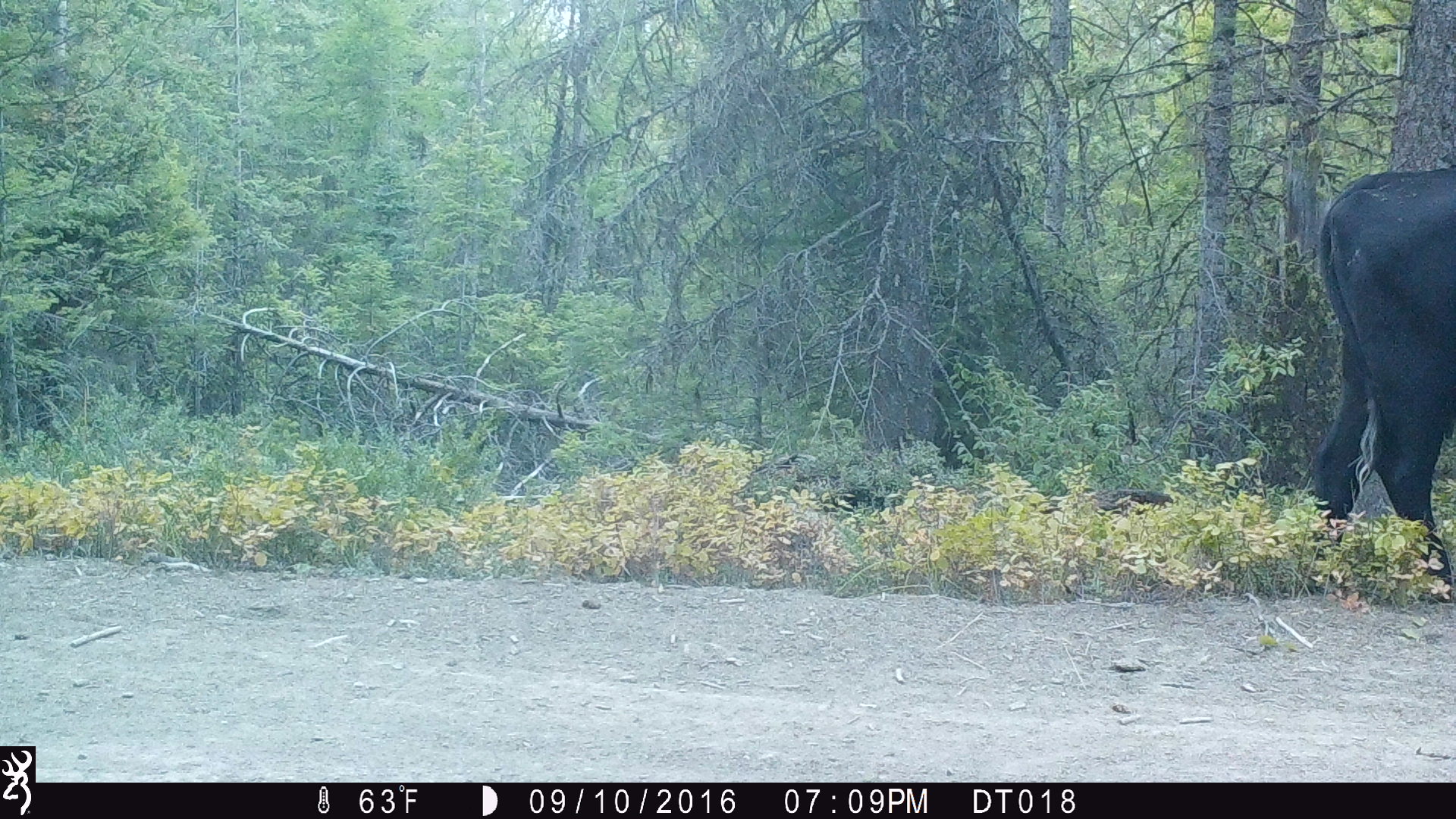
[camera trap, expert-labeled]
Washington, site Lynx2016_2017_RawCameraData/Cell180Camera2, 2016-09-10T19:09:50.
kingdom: Animalia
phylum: Chordata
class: Mammalia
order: Artiodactyla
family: Bovidae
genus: Bos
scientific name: Bos taurus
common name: domestic cattle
Domestic cattle (Bos taurus). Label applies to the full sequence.